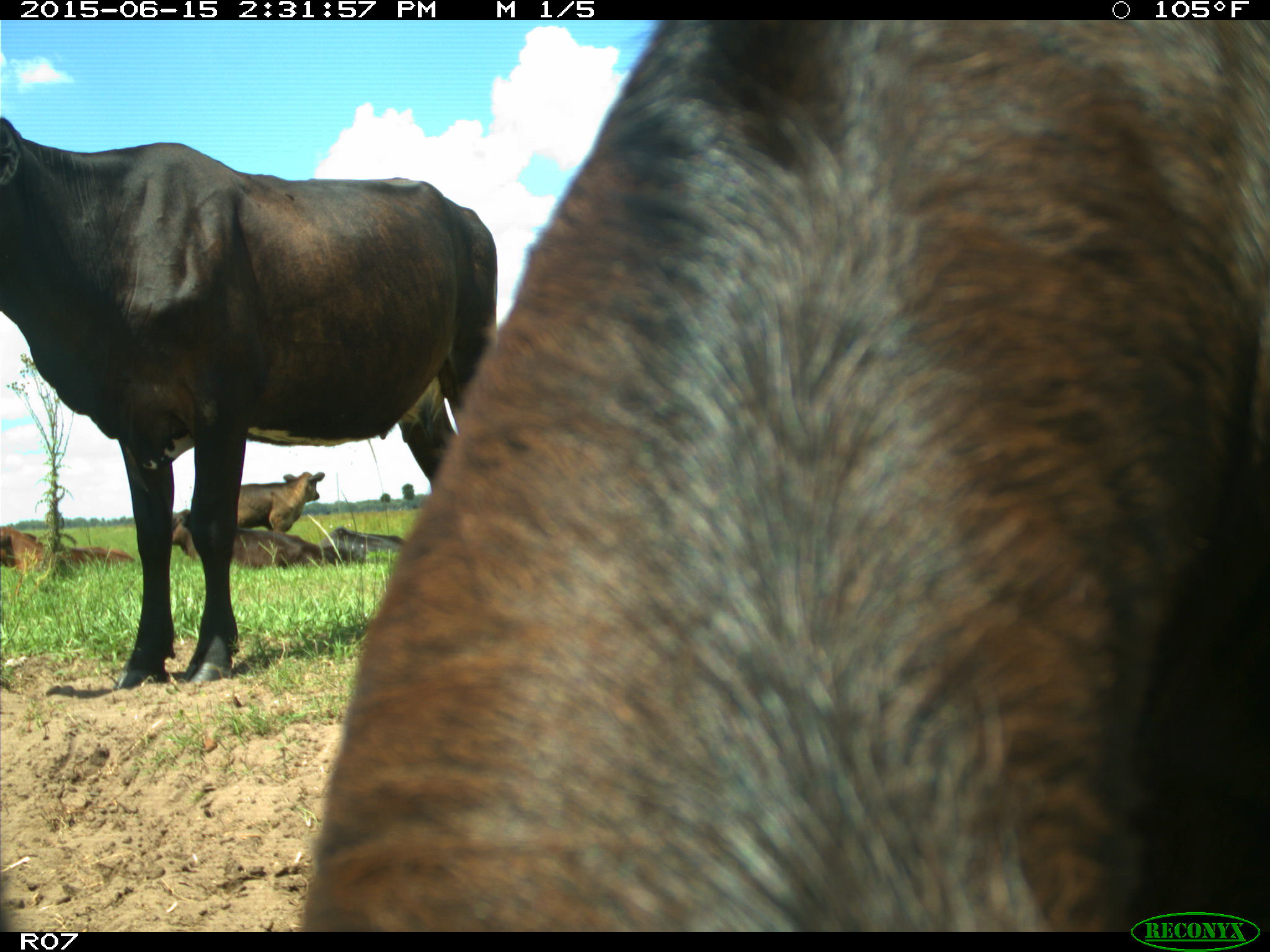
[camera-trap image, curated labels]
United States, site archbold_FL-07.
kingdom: Animalia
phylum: Chordata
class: Mammalia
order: Artiodactyla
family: Bovidae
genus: Bos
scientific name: Bos taurus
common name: domestic cow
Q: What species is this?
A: Bos taurus (domestic cow).